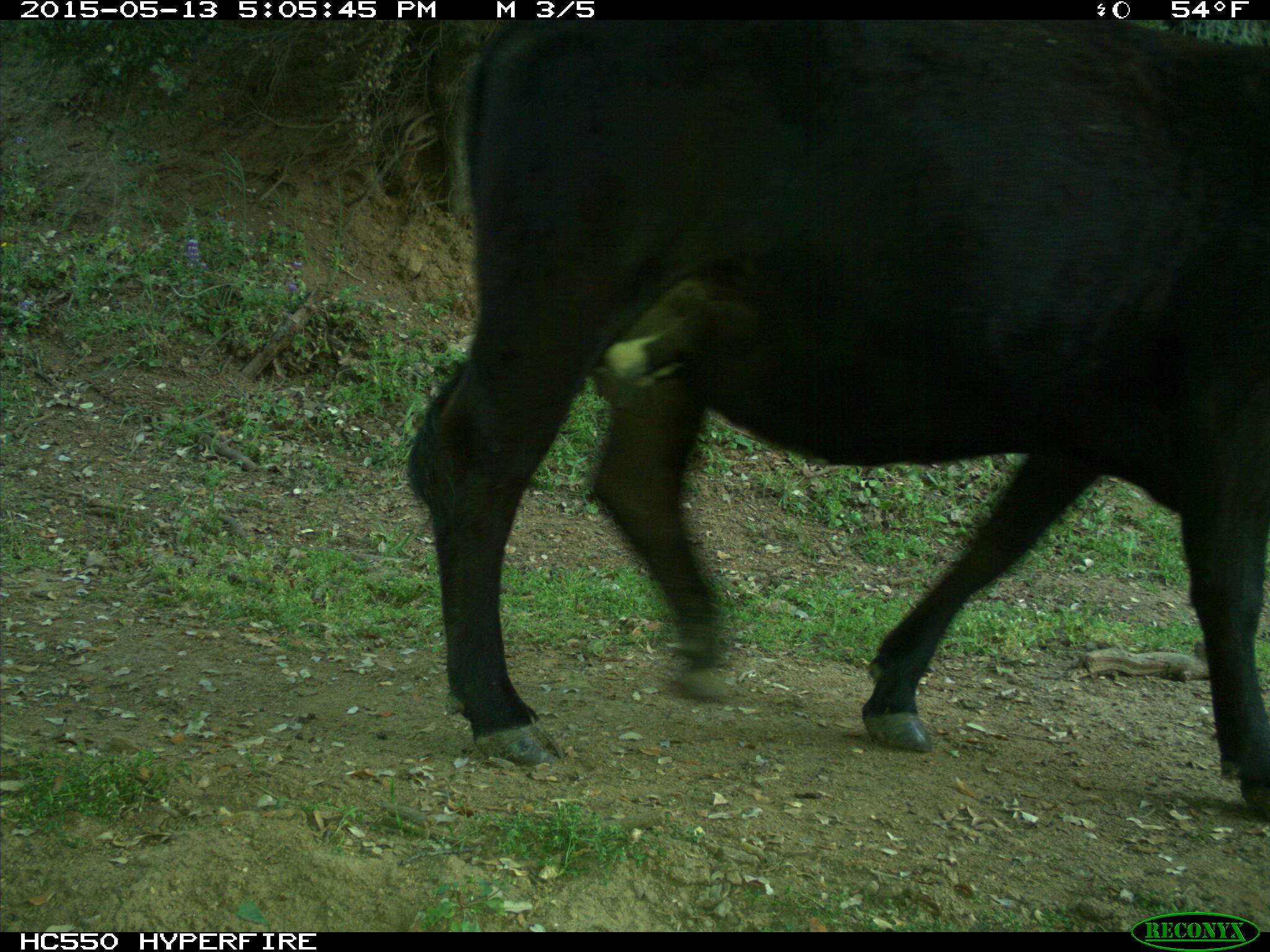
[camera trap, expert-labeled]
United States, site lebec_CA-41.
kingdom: Animalia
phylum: Chordata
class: Mammalia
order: Artiodactyla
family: Bovidae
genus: Bos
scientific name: Bos taurus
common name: domestic cow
Bos taurus (domestic cow).